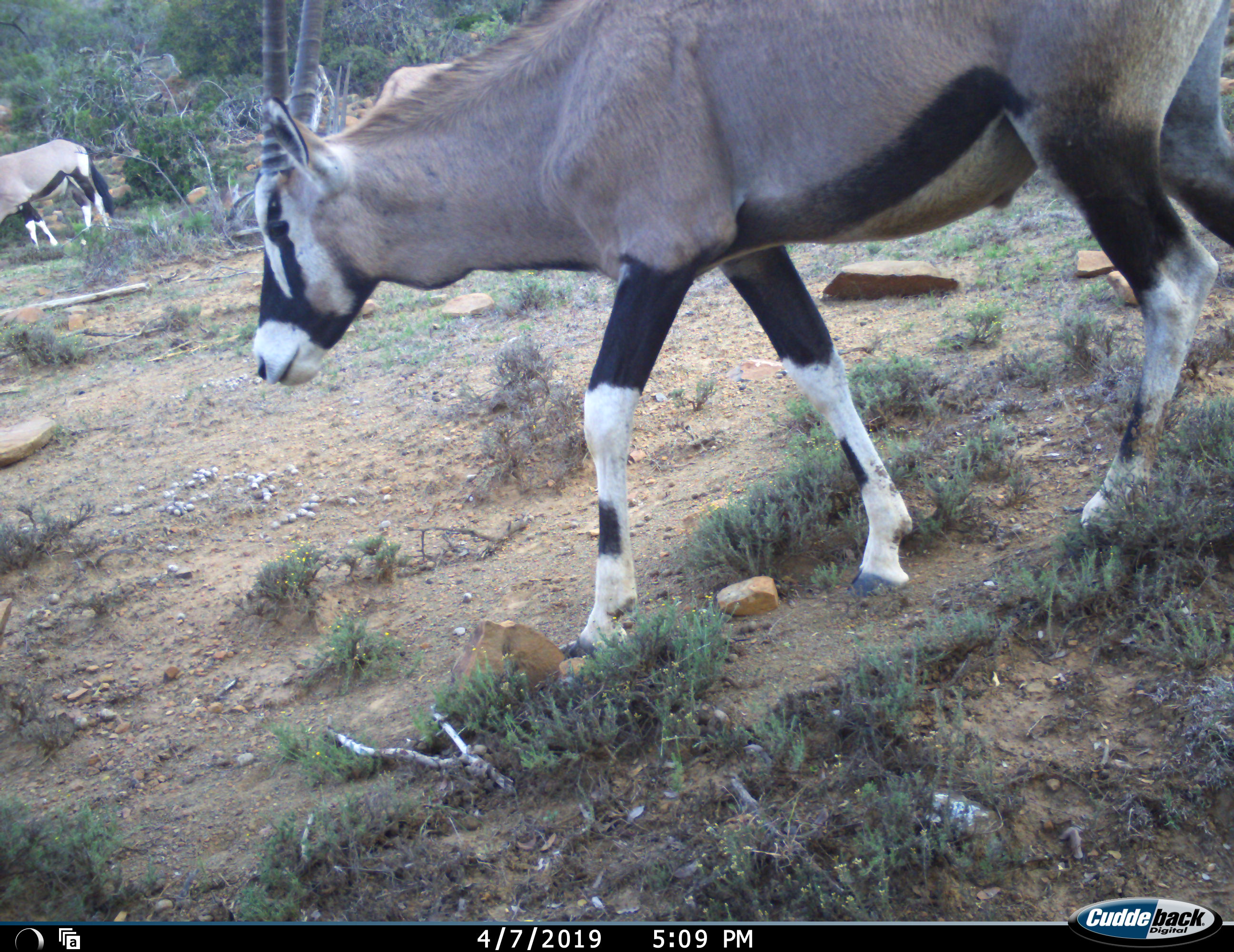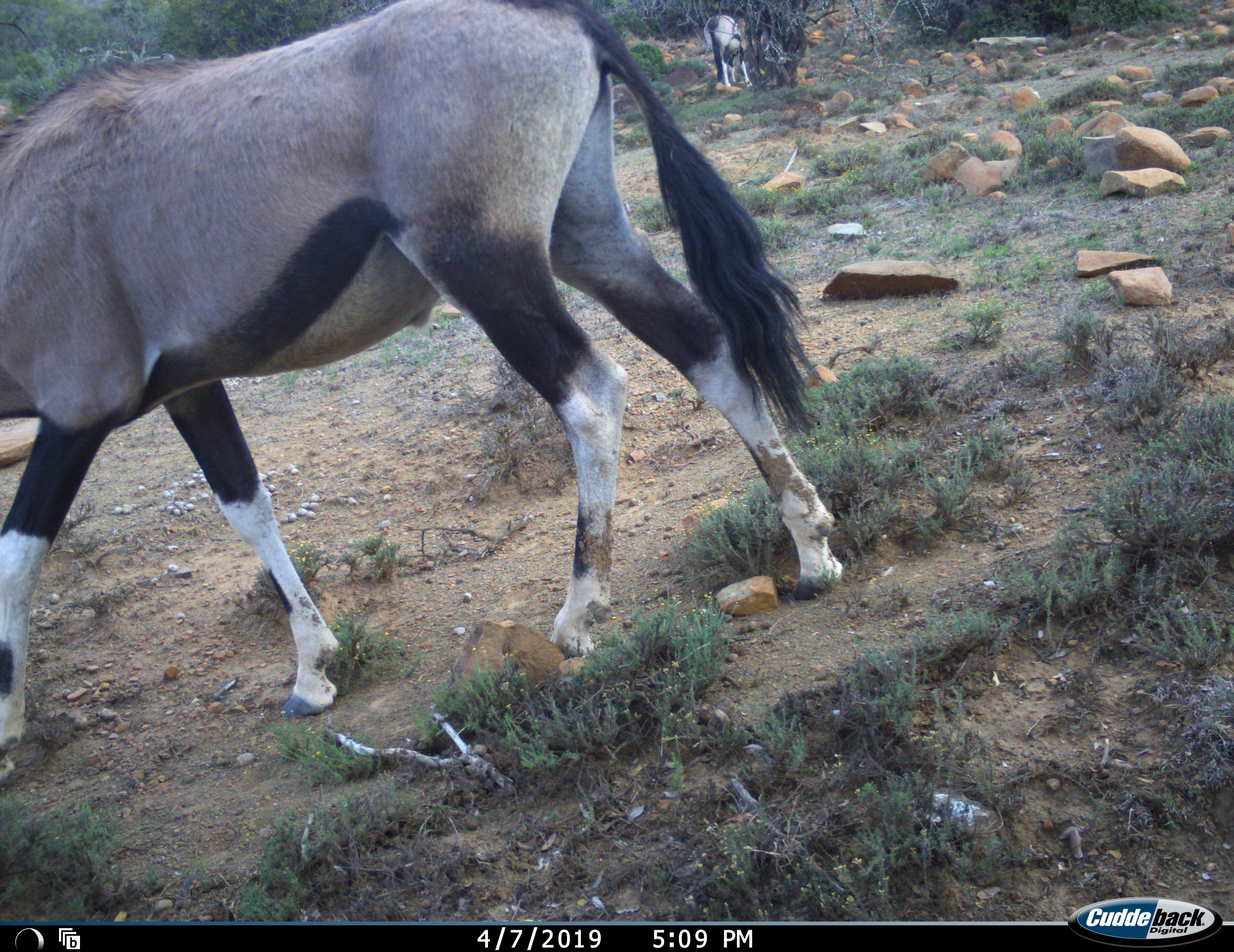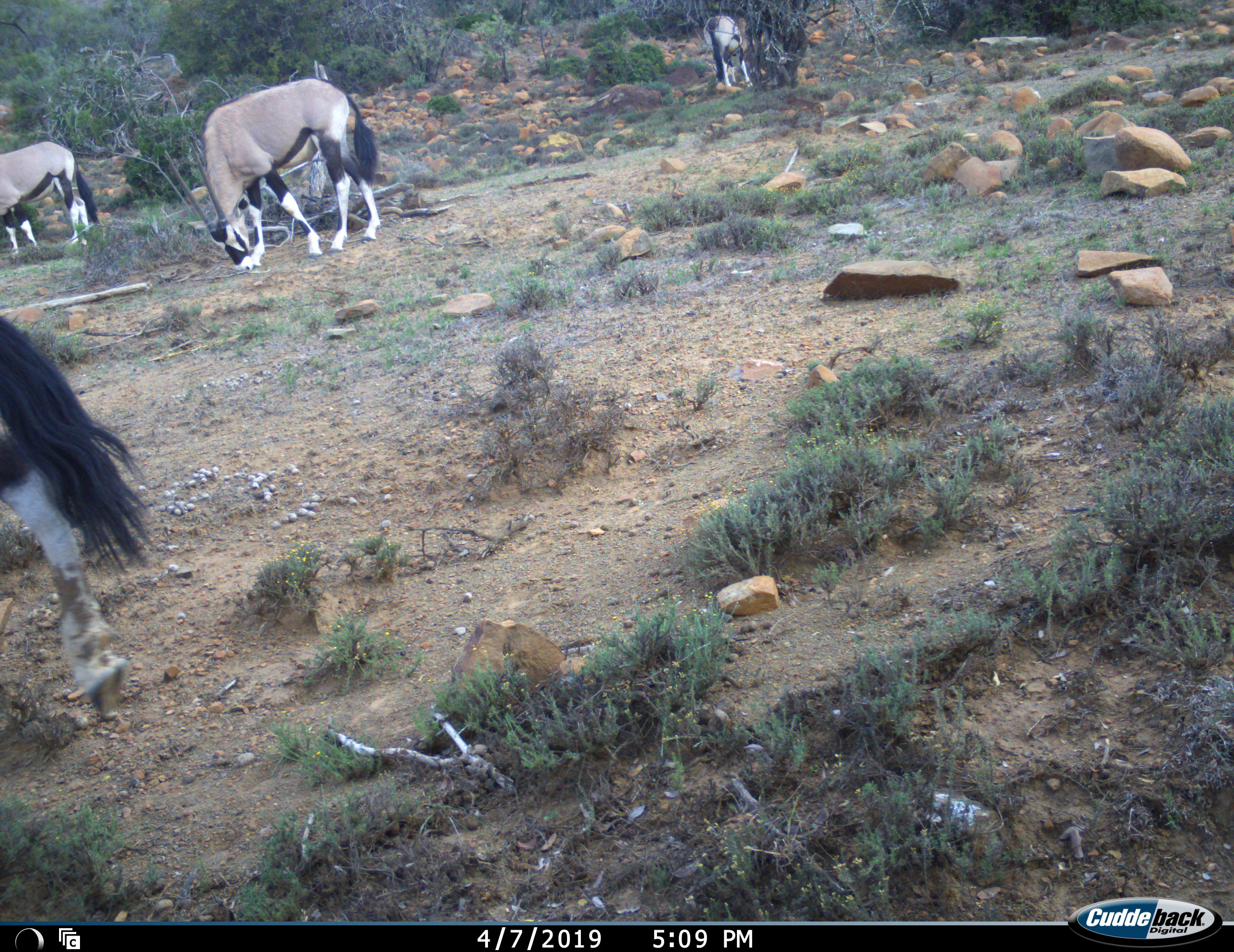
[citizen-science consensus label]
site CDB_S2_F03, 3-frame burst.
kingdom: Animalia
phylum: Chordata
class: Mammalia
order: Artiodactyla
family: Bovidae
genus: Oryx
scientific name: Oryx gazella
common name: gemsbok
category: oryx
Oryx (gemsbok) (Oryx gazella), count 4. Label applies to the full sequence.